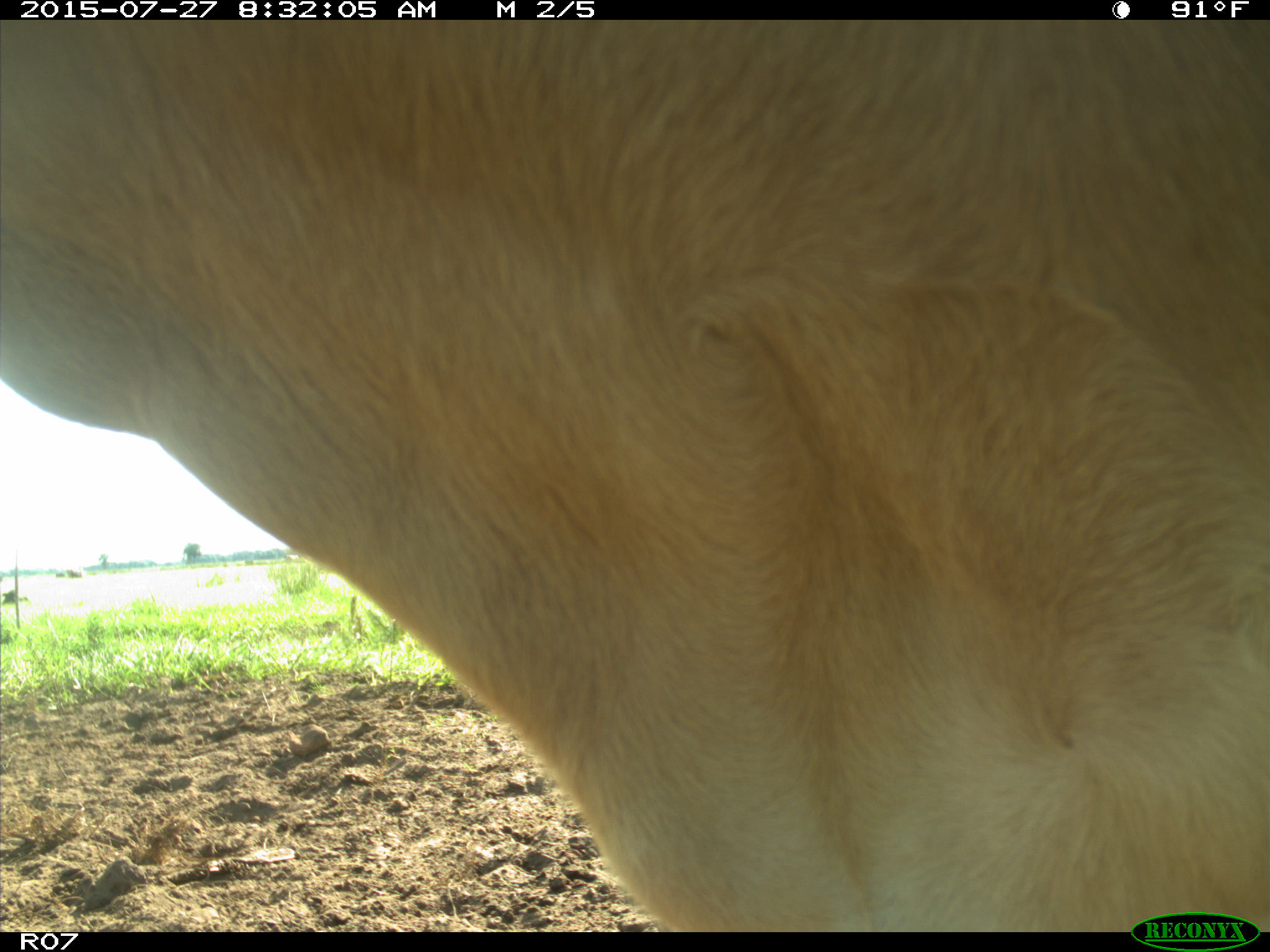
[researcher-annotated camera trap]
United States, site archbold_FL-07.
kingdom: Animalia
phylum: Chordata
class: Mammalia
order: Artiodactyla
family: Bovidae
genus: Bos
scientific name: Bos taurus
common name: domestic cow